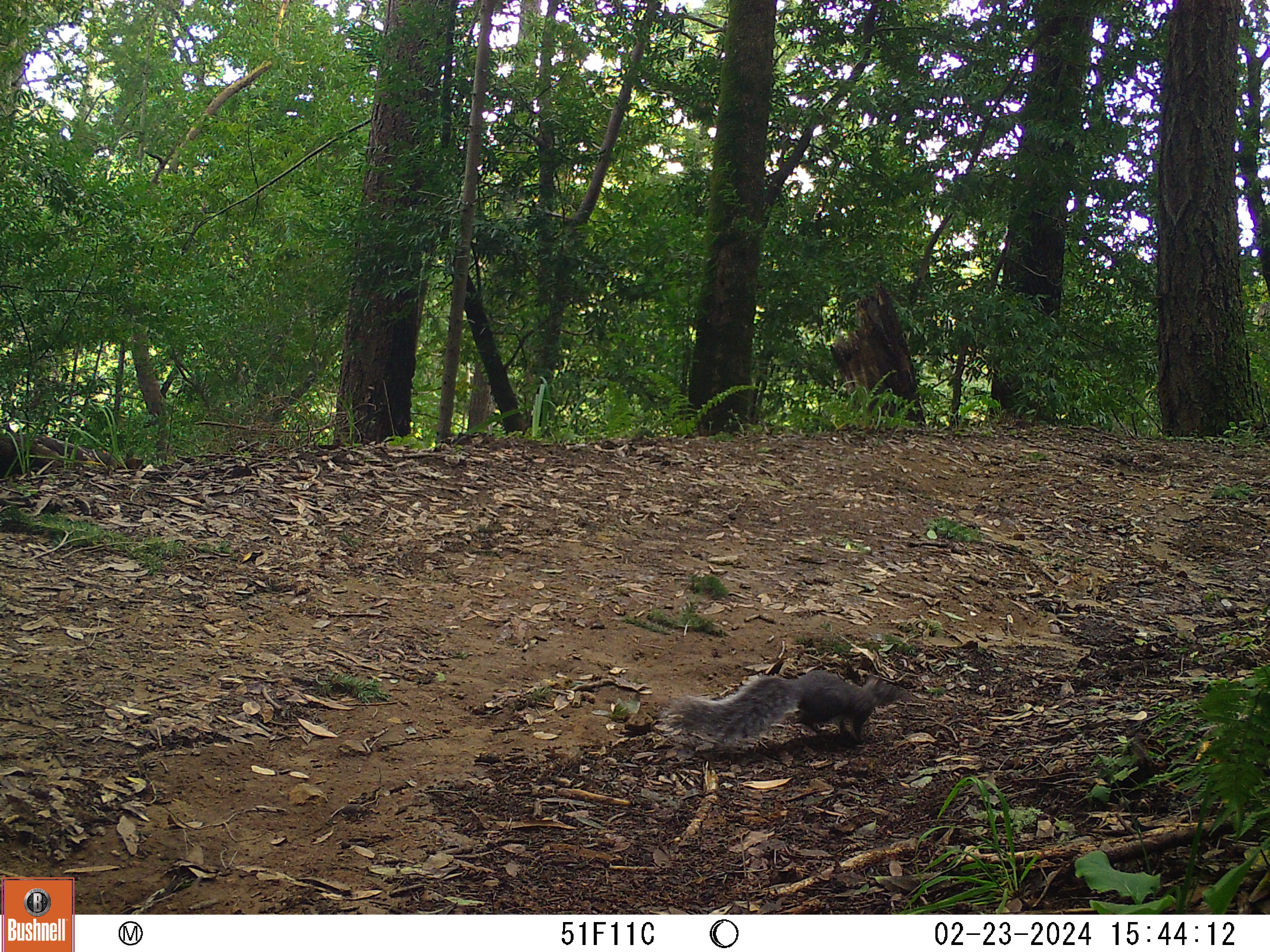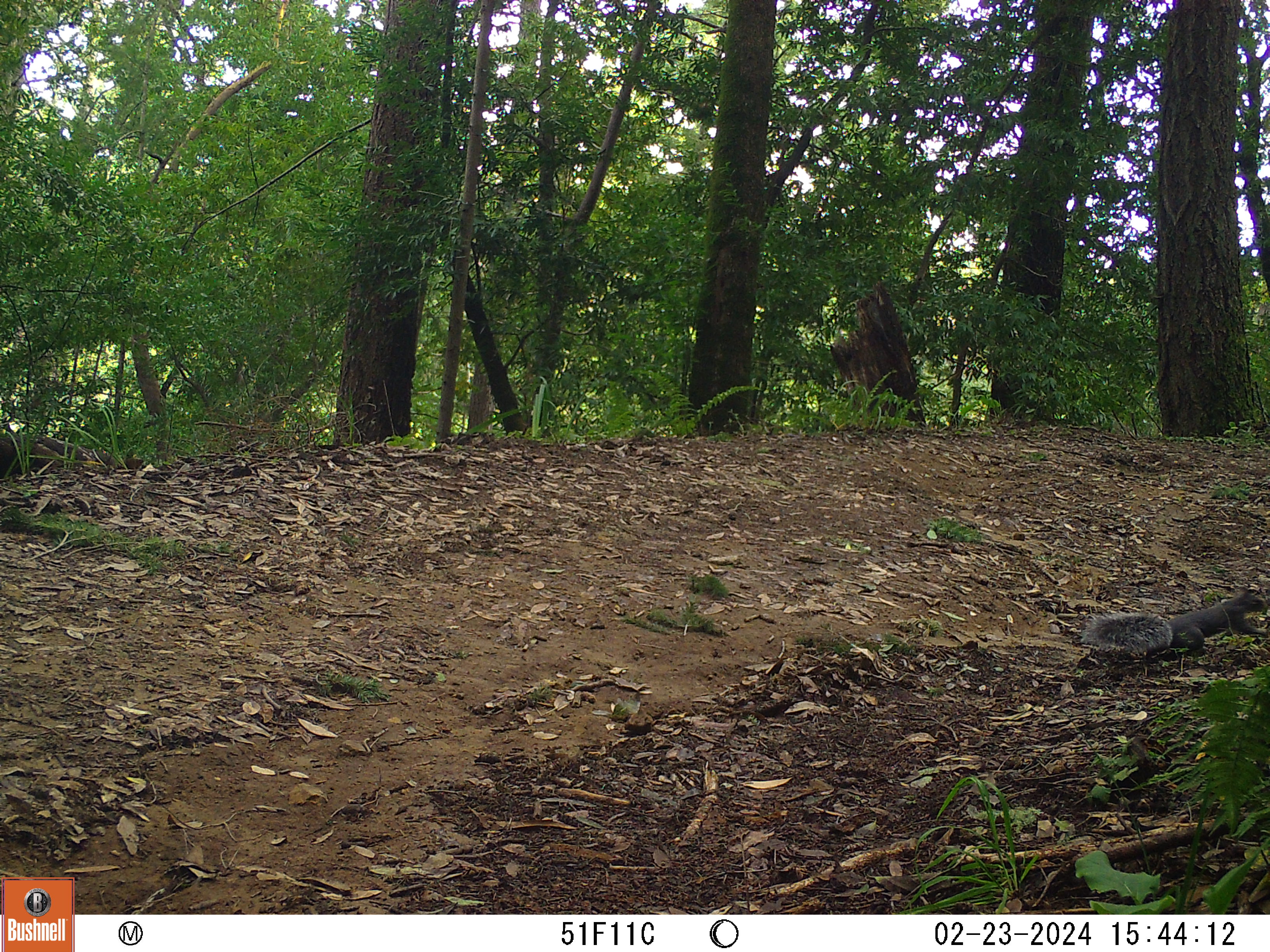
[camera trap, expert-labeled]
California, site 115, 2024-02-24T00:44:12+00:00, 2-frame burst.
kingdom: Animalia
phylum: Chordata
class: Mammalia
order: Rodentia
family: Sciuridae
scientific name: Sciuridae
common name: squirrel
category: unknown squirrel